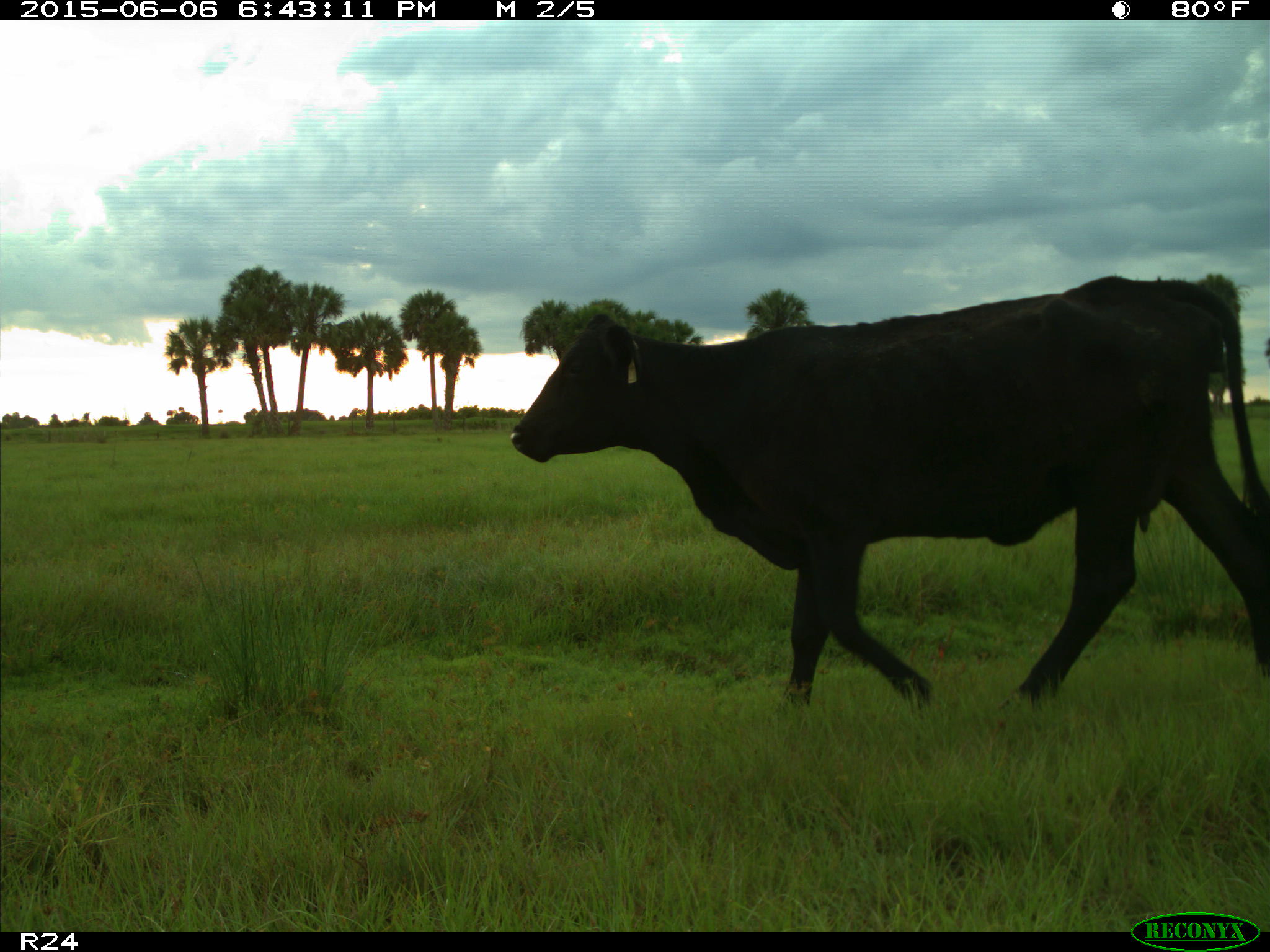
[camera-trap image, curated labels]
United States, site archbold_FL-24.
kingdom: Animalia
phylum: Chordata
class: Mammalia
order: Artiodactyla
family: Bovidae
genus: Bos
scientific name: Bos taurus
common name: domestic cow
Bos taurus (domestic cow).